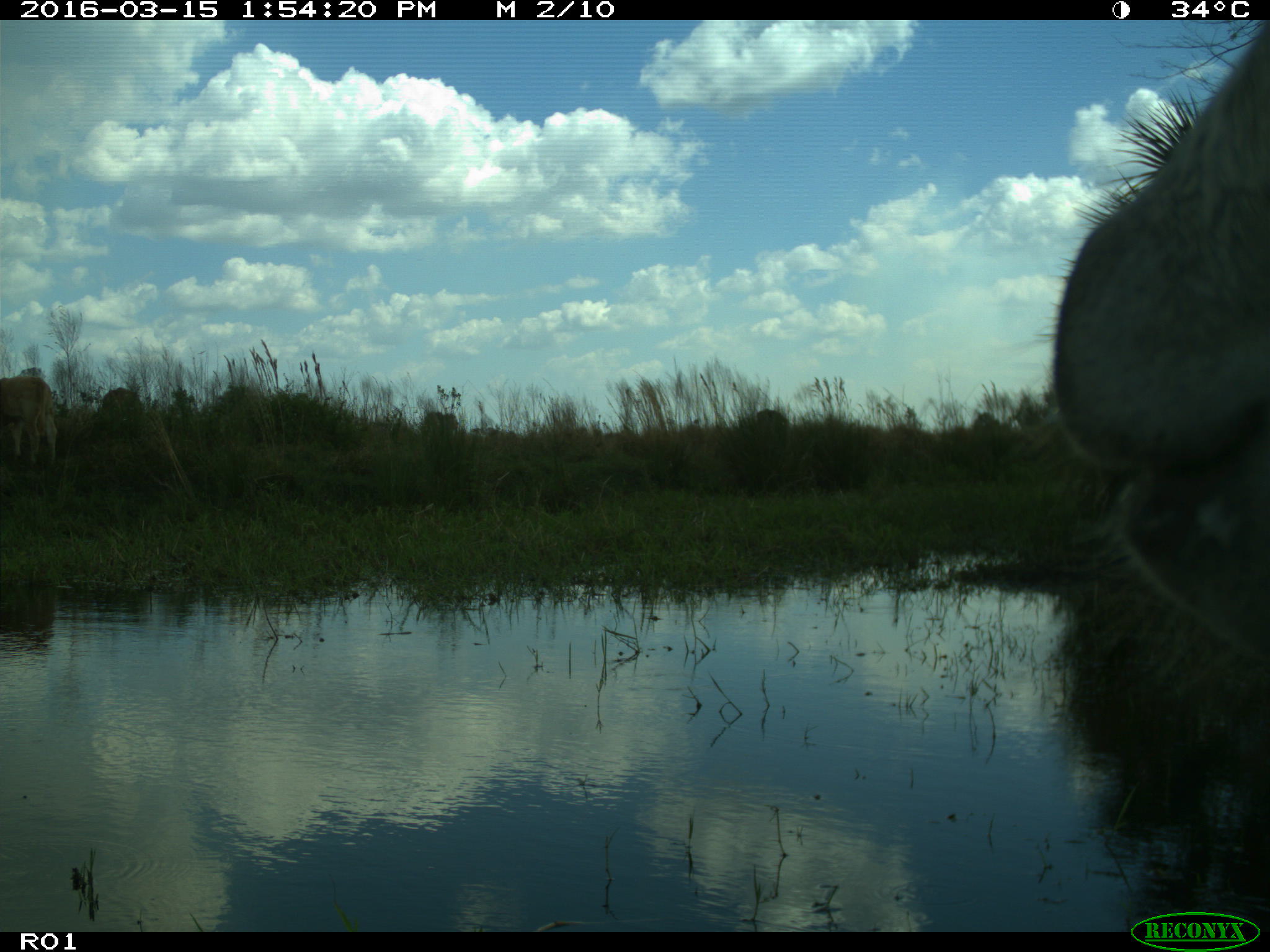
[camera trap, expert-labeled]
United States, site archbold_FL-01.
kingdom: Animalia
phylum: Chordata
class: Mammalia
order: Artiodactyla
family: Bovidae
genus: Bos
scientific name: Bos taurus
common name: domestic cow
Bos taurus (domestic cow).